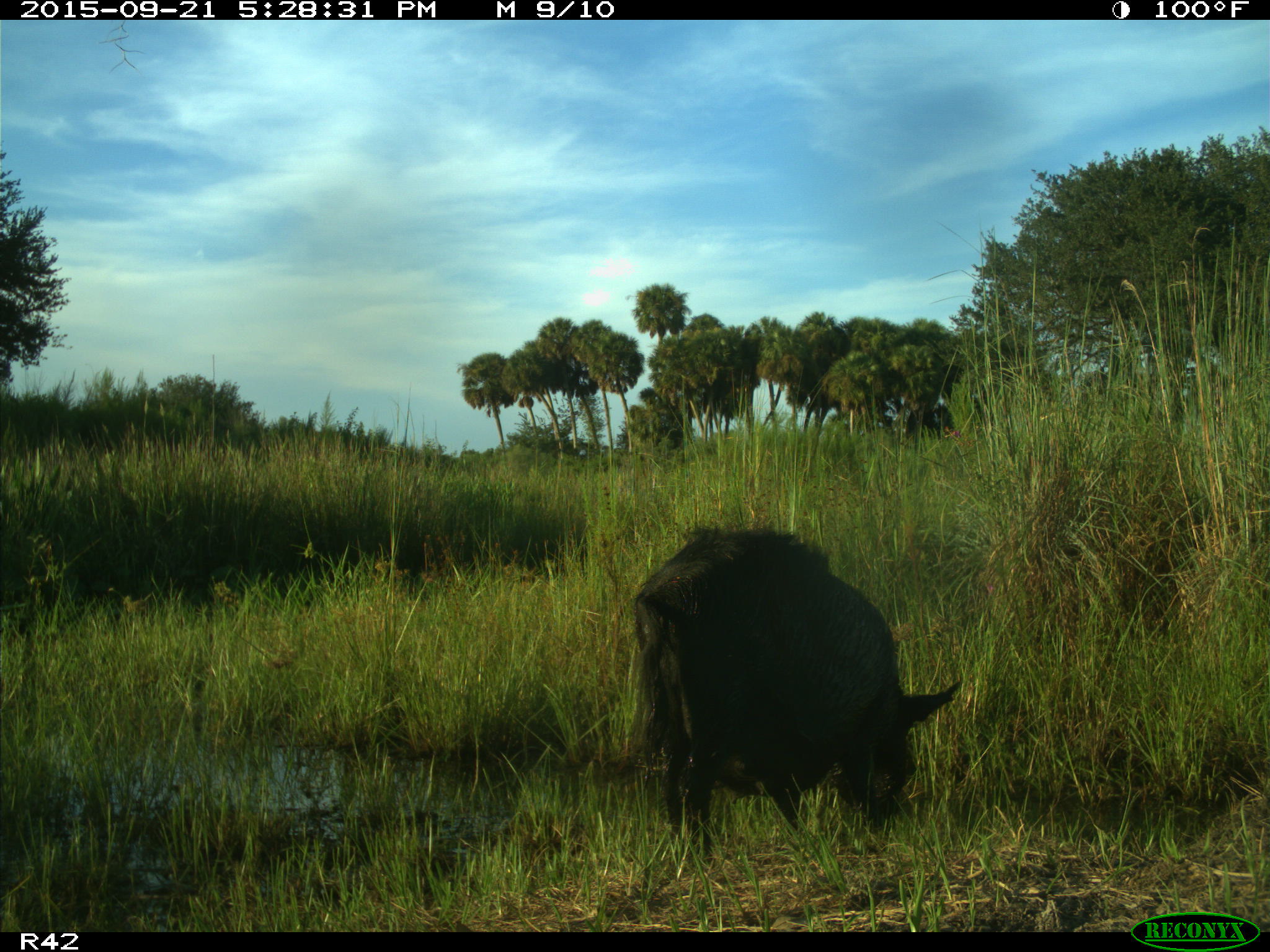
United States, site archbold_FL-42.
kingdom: Animalia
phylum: Chordata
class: Mammalia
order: Artiodactyla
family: Suidae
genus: Sus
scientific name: Sus scrofa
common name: wild boar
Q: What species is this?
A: Sus scrofa (wild boar).